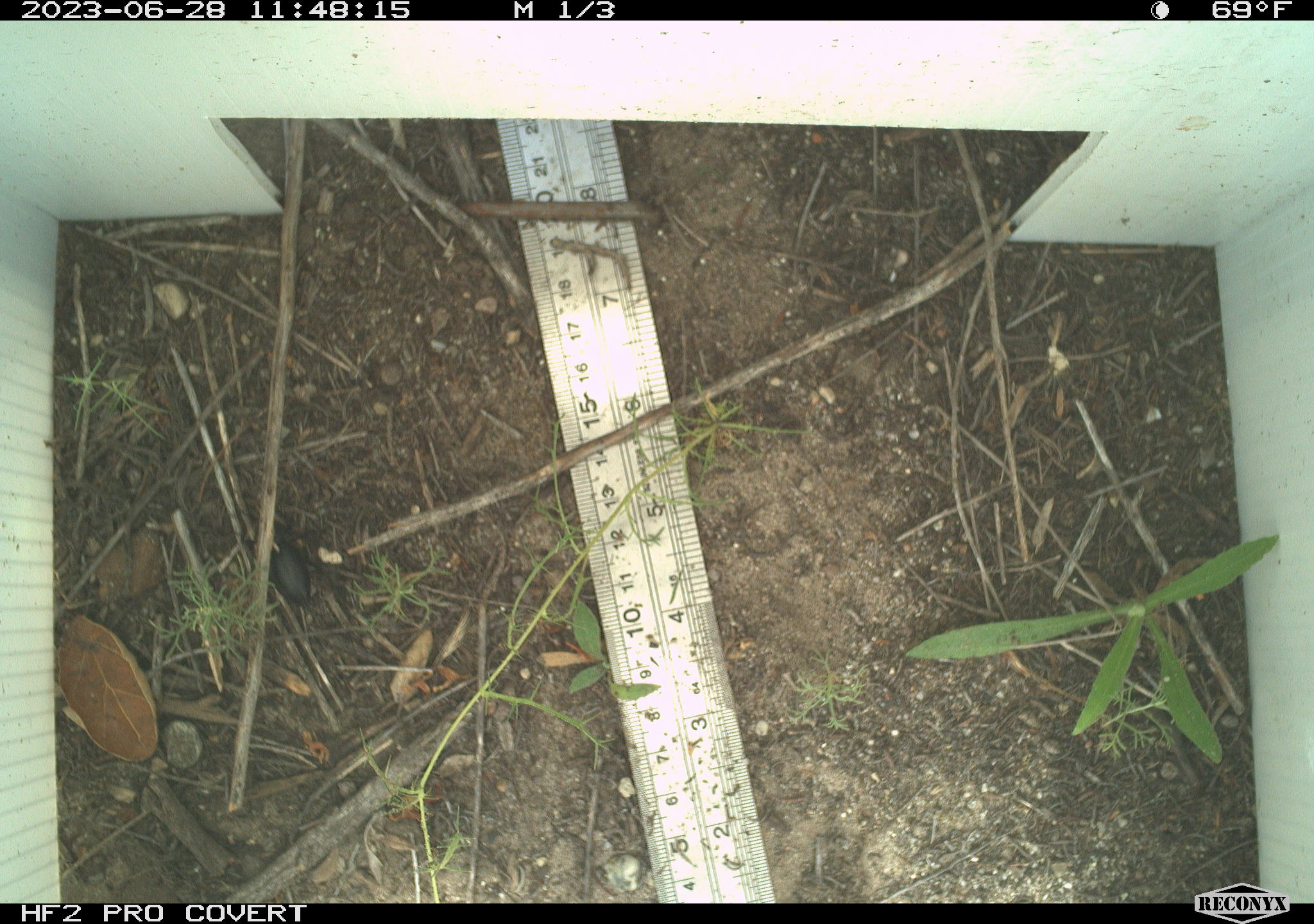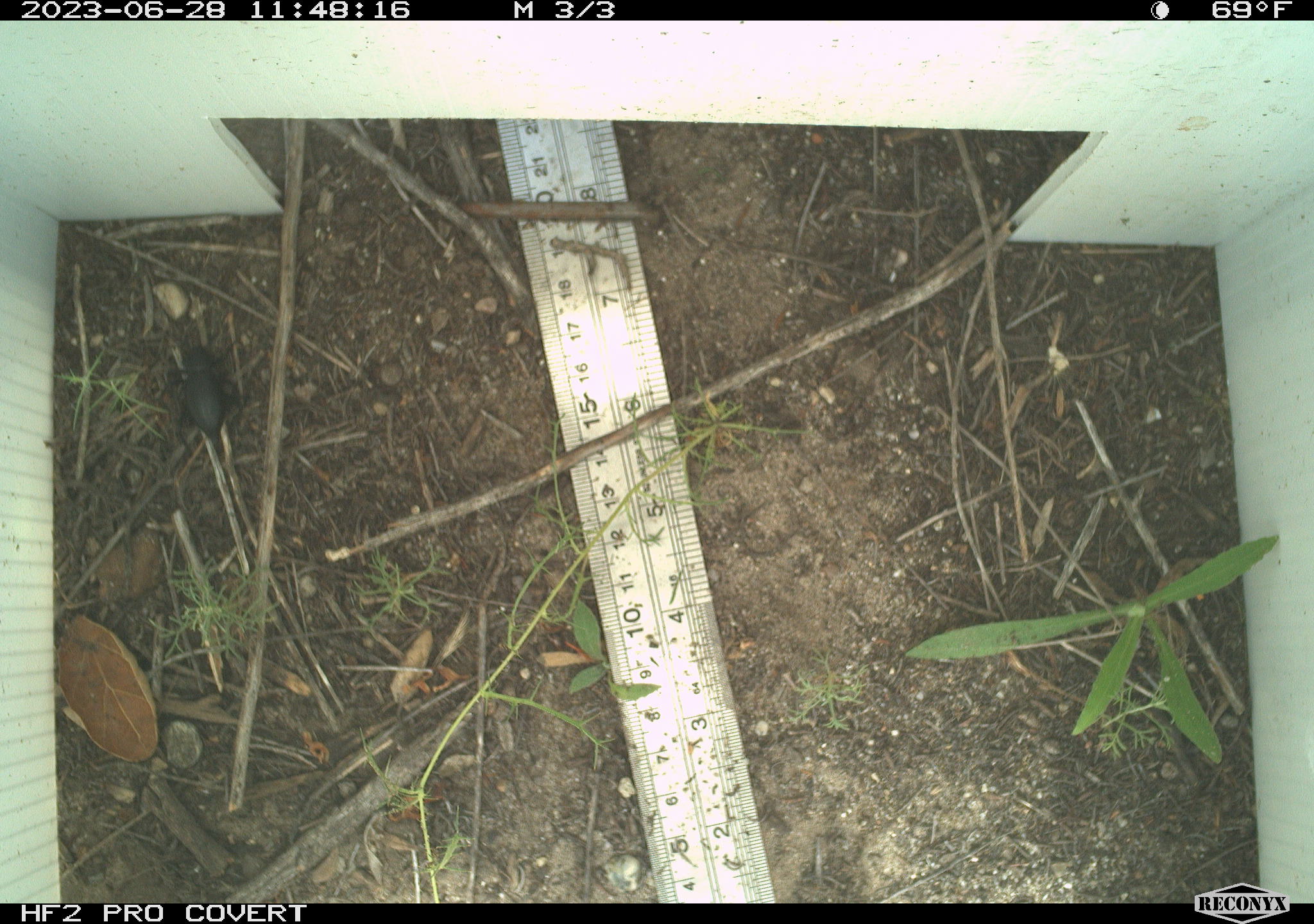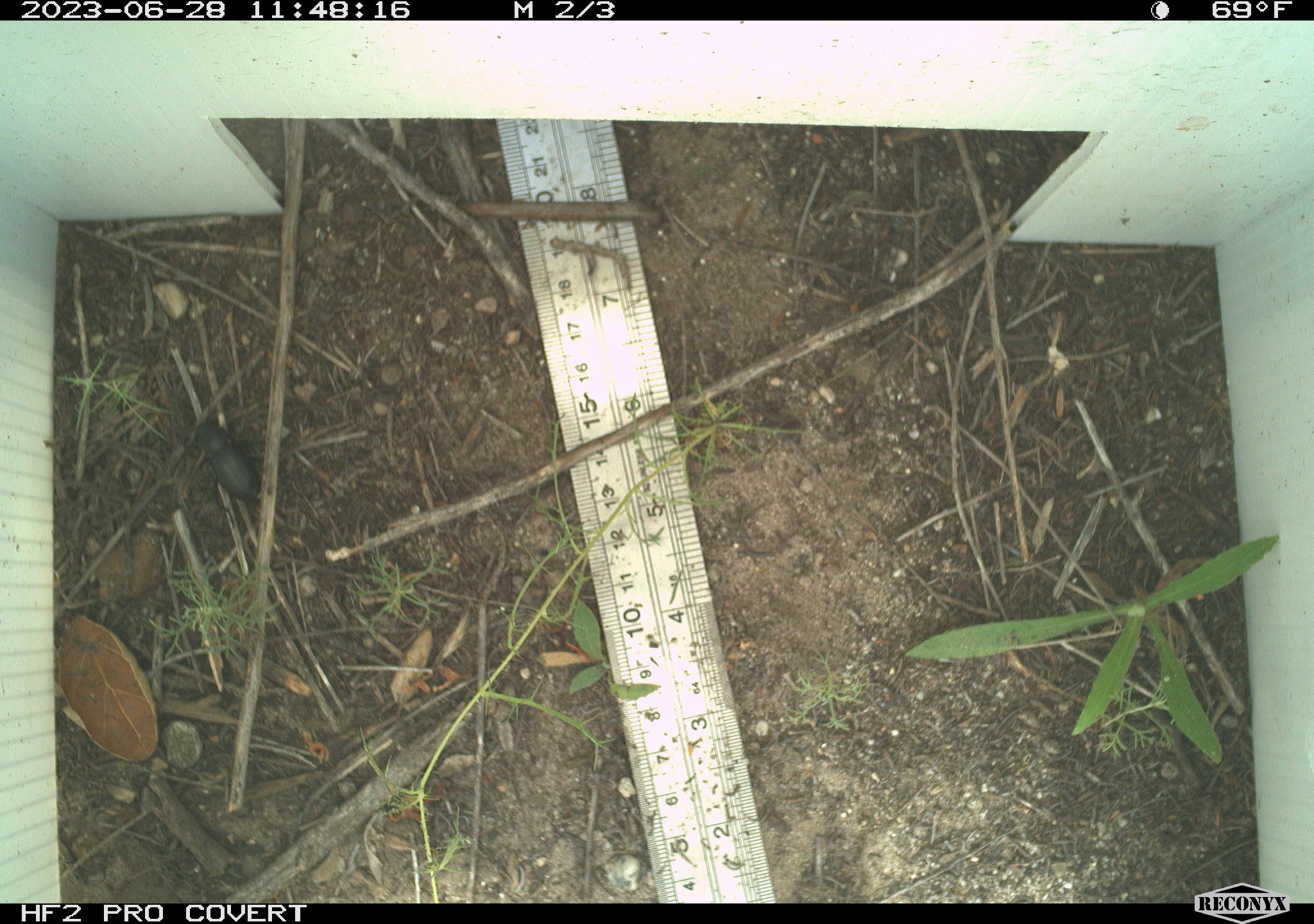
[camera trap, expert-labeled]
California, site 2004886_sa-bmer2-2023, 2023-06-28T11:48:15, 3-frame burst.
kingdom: Animalia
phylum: Arthropoda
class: Insecta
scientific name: Insecta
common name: insect